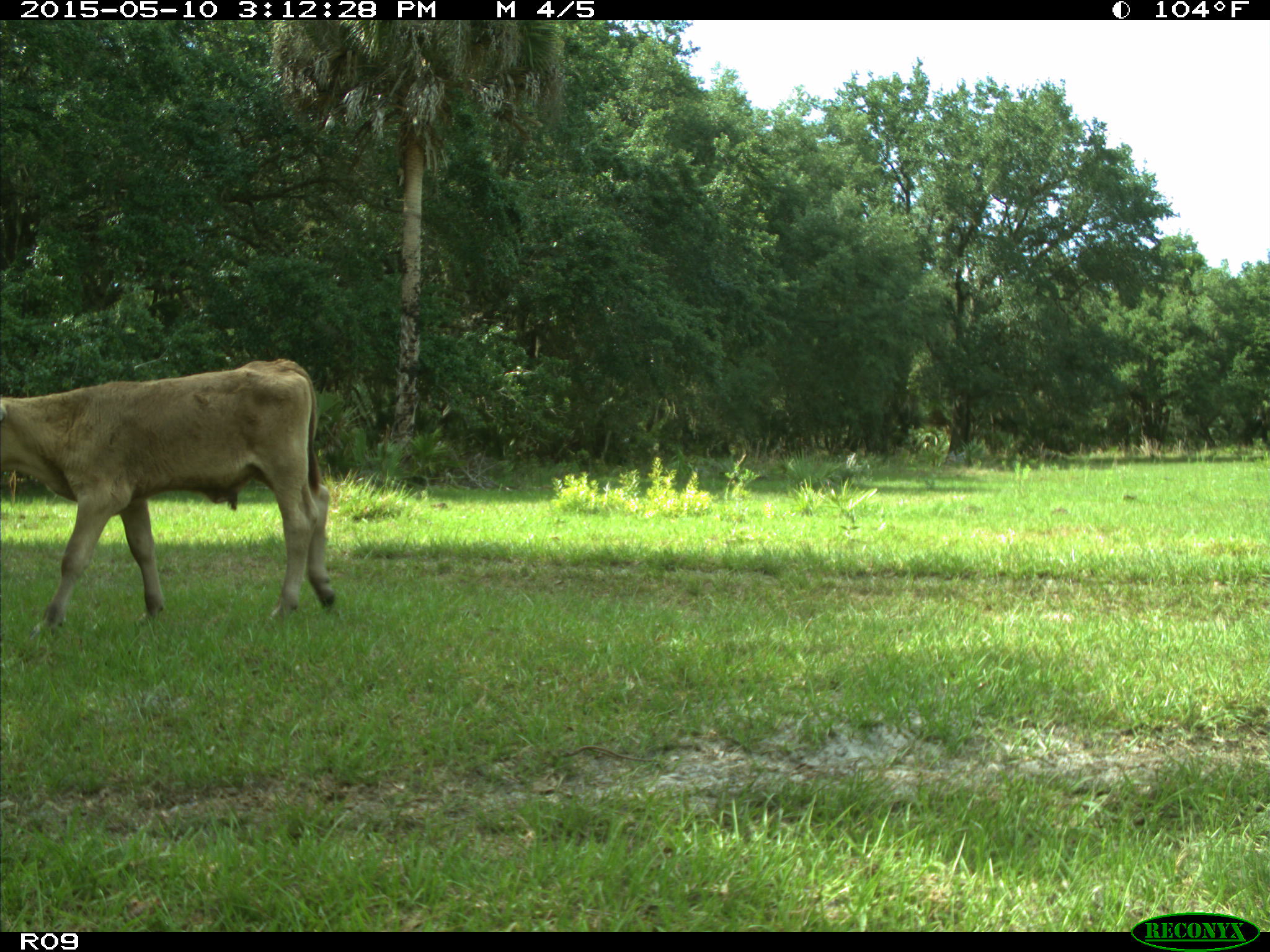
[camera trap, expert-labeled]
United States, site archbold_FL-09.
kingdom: Animalia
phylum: Chordata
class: Mammalia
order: Artiodactyla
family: Bovidae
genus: Bos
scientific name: Bos taurus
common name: domestic cow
Bos taurus (domestic cow).